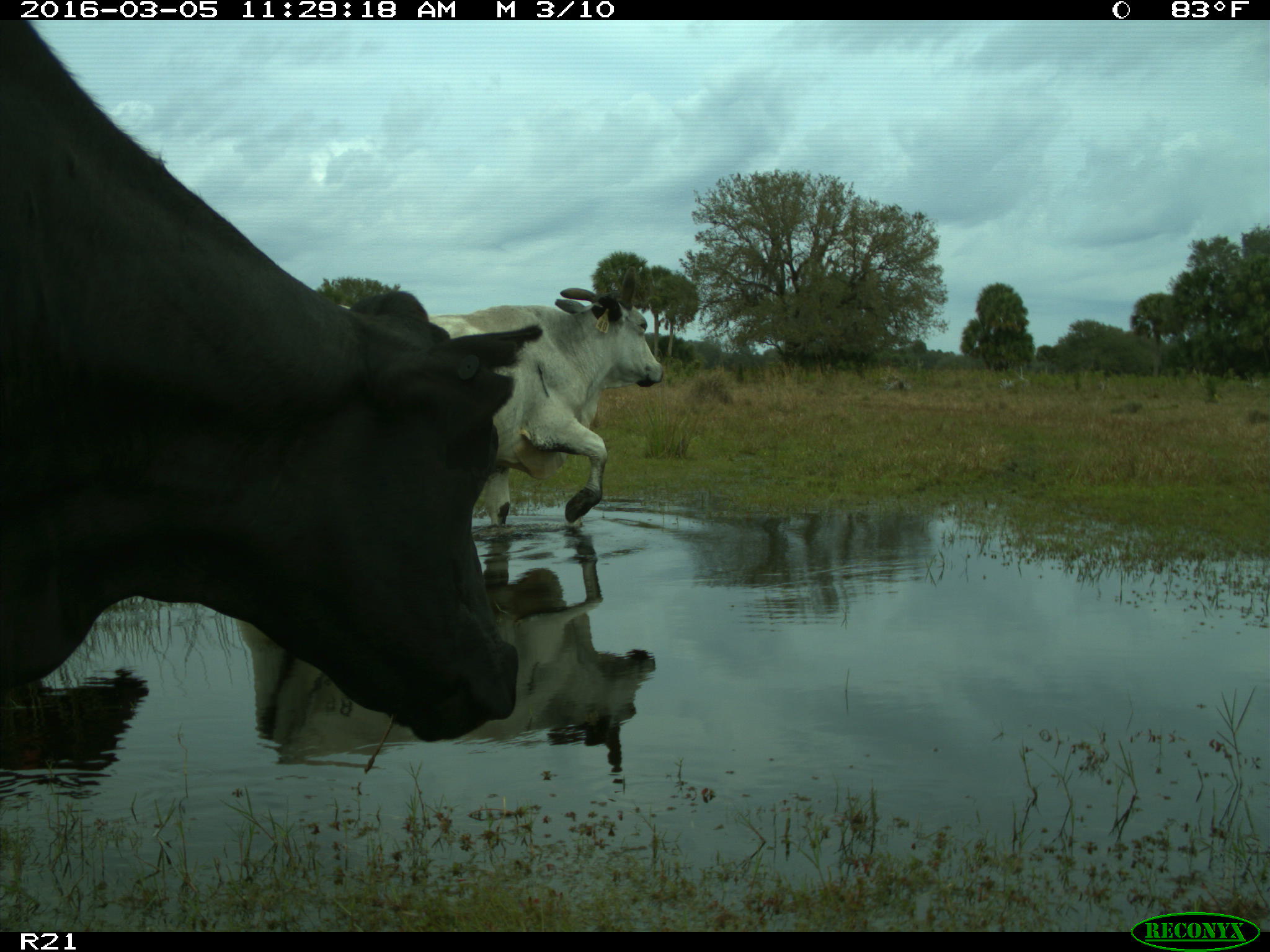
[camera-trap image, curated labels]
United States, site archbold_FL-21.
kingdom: Animalia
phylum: Chordata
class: Mammalia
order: Artiodactyla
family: Bovidae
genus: Bos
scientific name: Bos taurus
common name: domestic cow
Bos taurus (domestic cow).